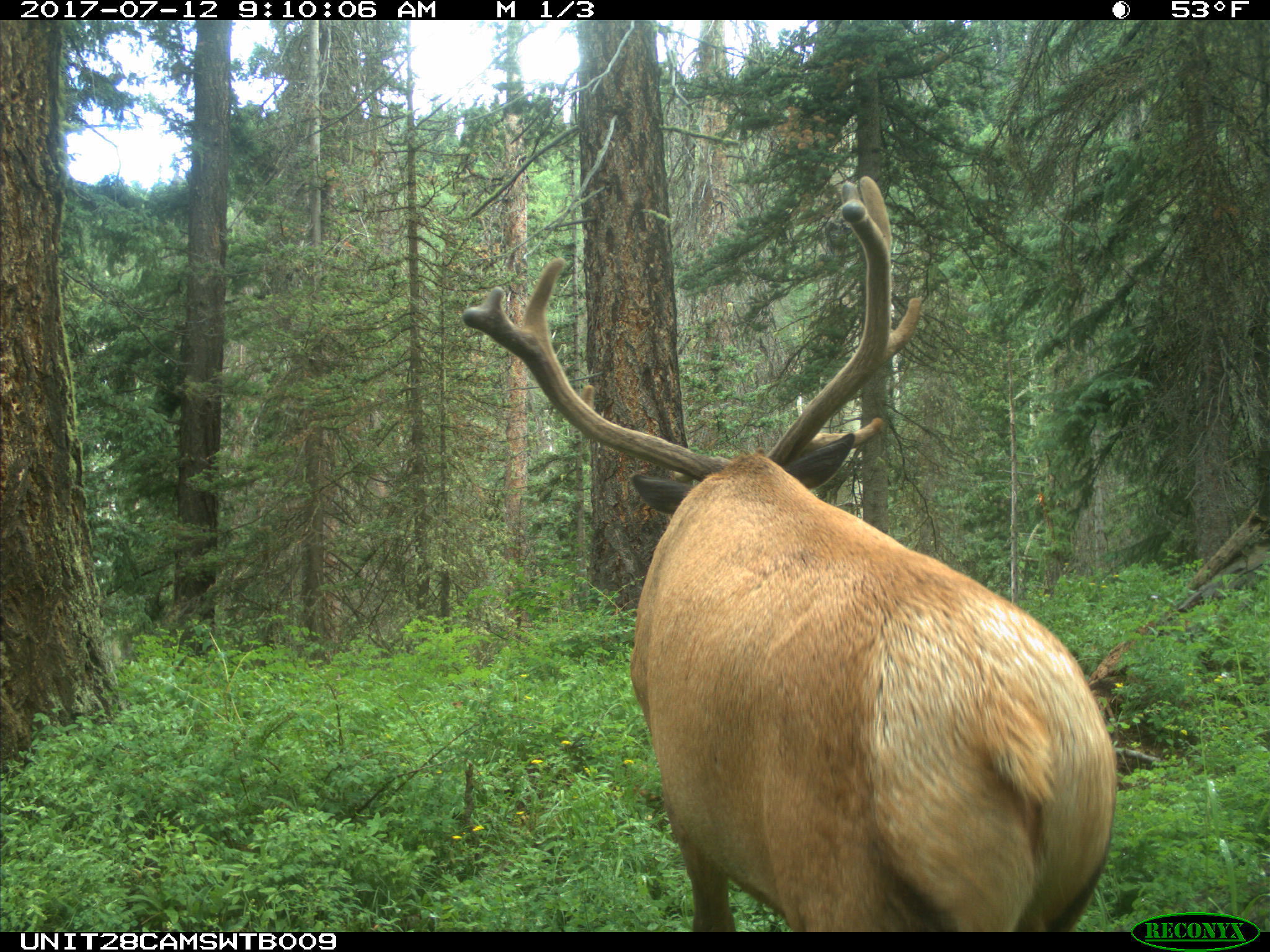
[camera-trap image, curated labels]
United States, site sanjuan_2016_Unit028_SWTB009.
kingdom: Animalia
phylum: Chordata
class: Mammalia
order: Artiodactyla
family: Cervidae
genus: Cervus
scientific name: Cervus elaphus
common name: red deer